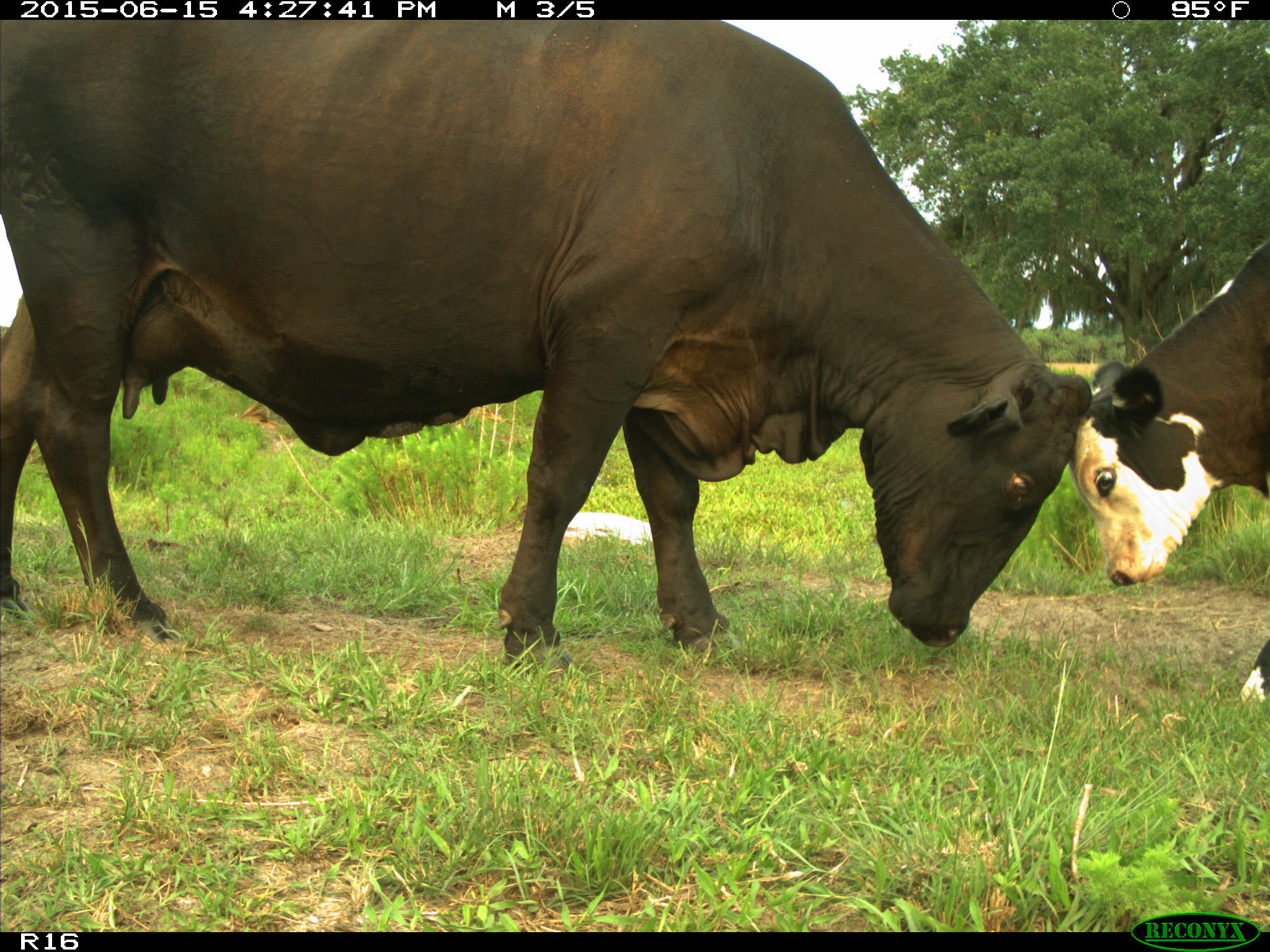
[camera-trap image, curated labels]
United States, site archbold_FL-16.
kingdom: Animalia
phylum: Chordata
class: Mammalia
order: Artiodactyla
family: Bovidae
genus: Bos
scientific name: Bos taurus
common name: domestic cow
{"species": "Bos taurus (domestic cow)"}